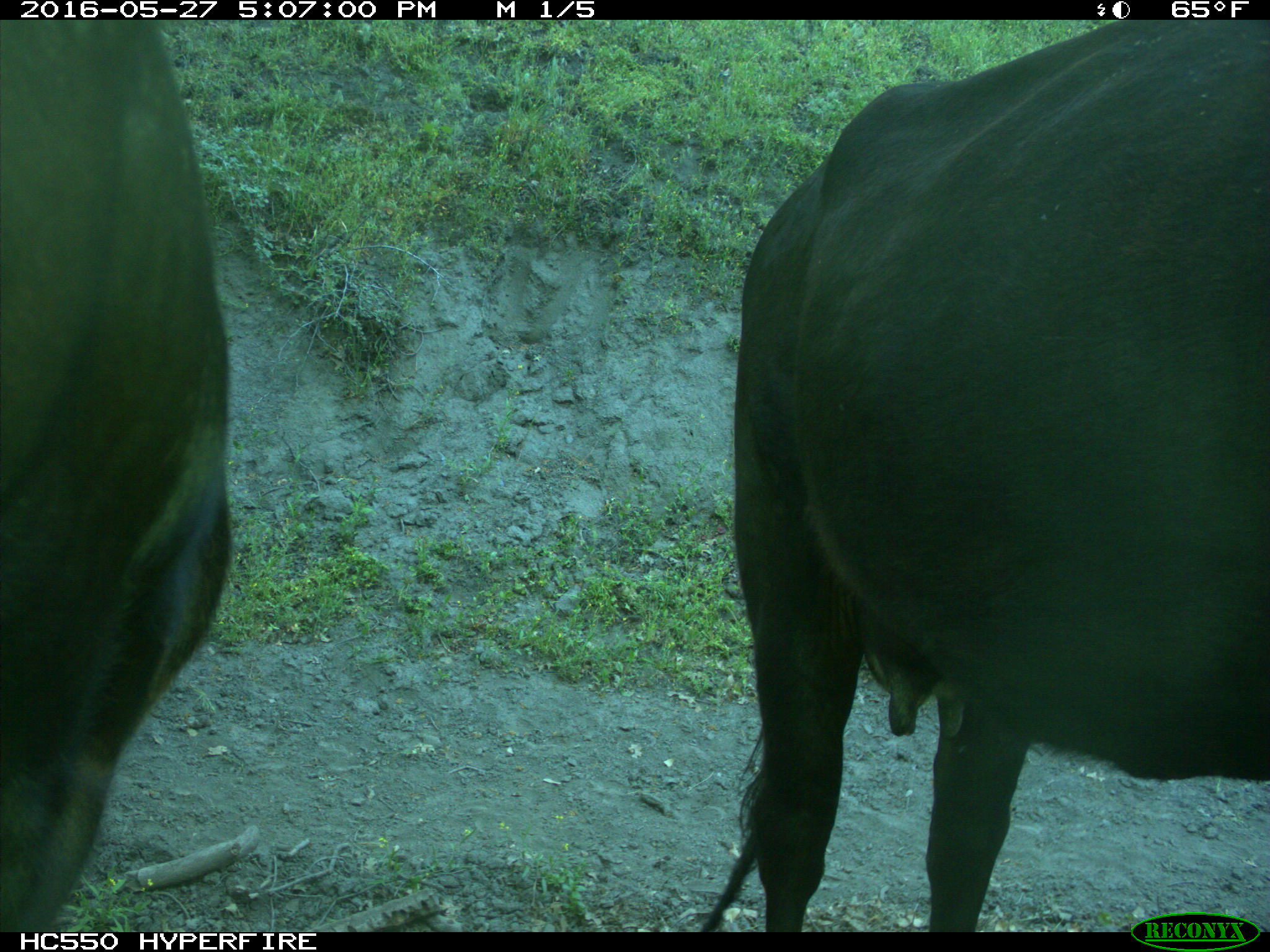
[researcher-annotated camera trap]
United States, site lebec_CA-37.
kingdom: Animalia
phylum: Chordata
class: Mammalia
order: Artiodactyla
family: Bovidae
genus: Bos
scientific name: Bos taurus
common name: domestic cow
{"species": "Bos taurus (domestic cow)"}